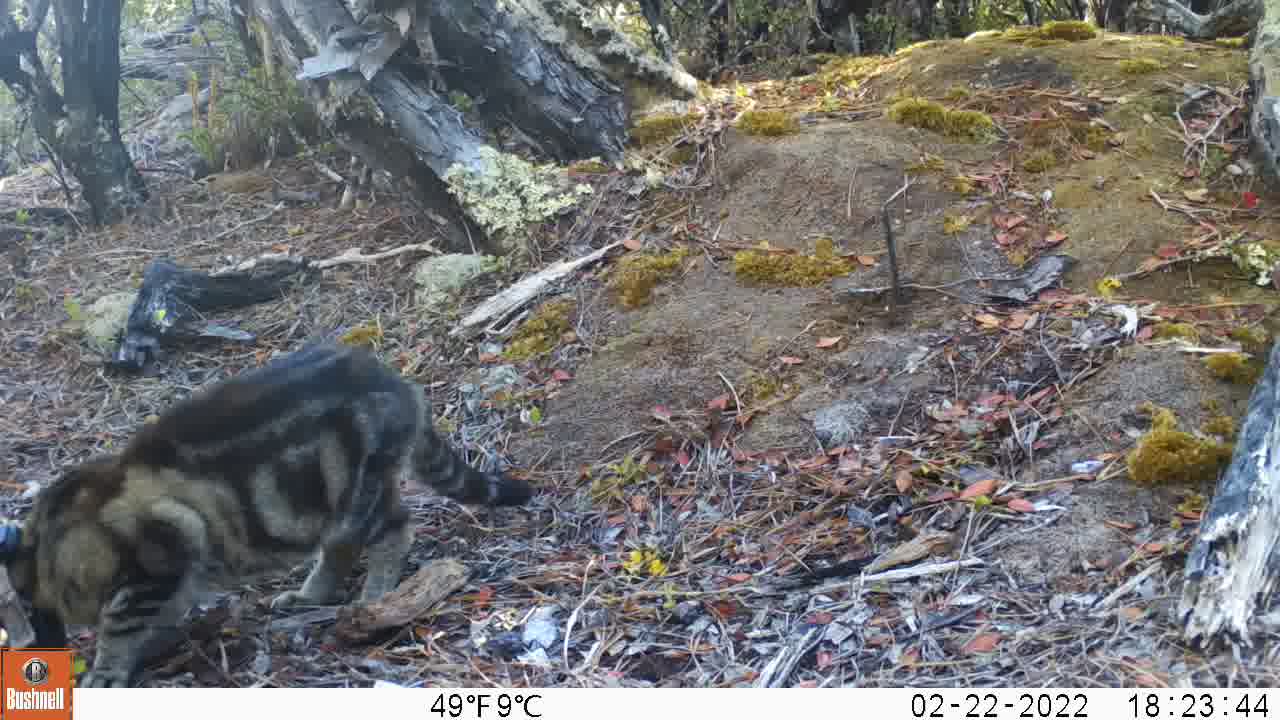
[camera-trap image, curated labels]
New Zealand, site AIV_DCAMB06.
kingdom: Animalia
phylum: Chordata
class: Mammalia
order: Carnivora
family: Felidae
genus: Felis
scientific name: Felis catus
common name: domestic cat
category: cat